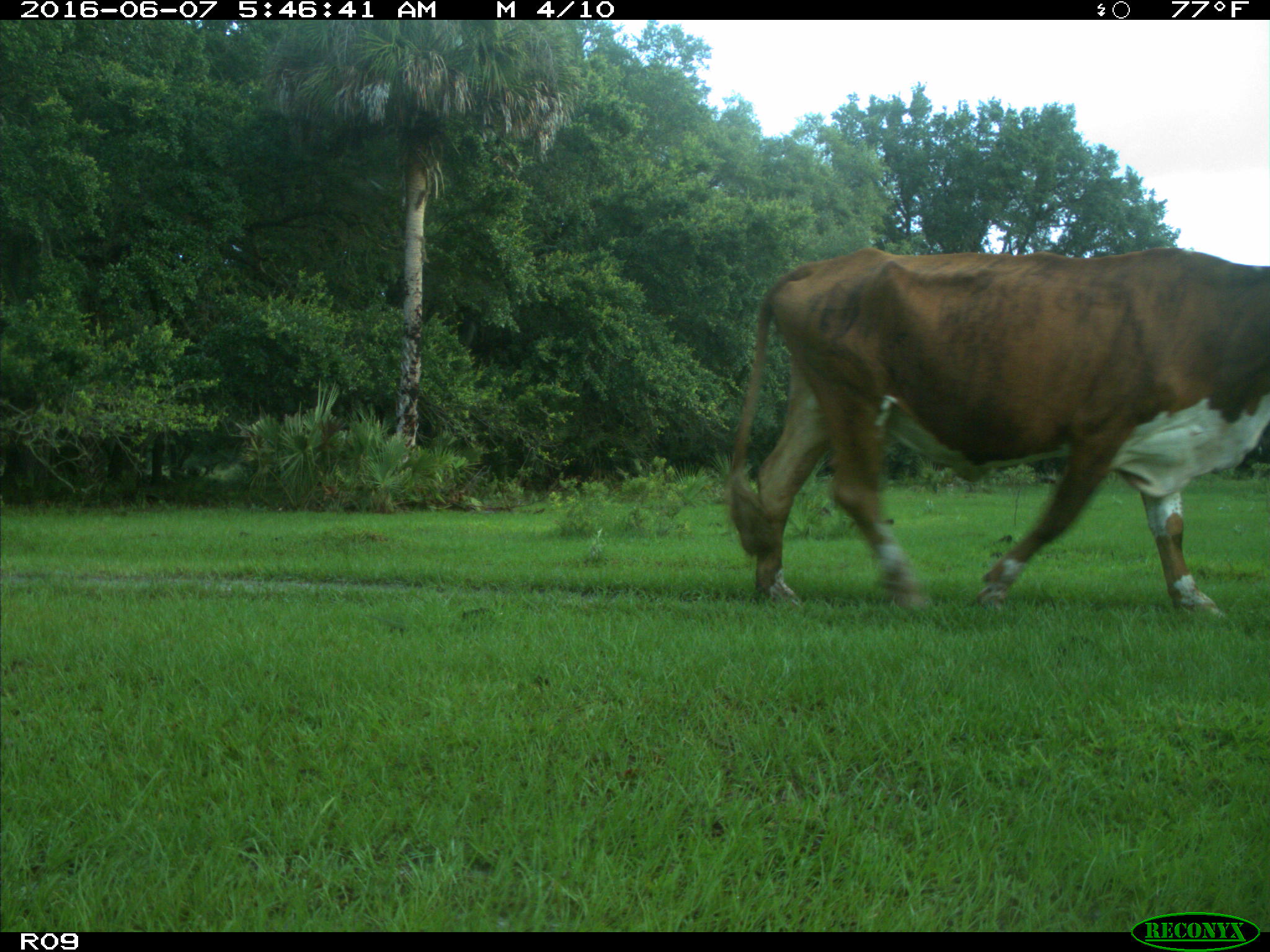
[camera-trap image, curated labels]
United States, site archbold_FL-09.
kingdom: Animalia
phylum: Chordata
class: Mammalia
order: Artiodactyla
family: Bovidae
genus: Bos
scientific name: Bos taurus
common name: domestic cow